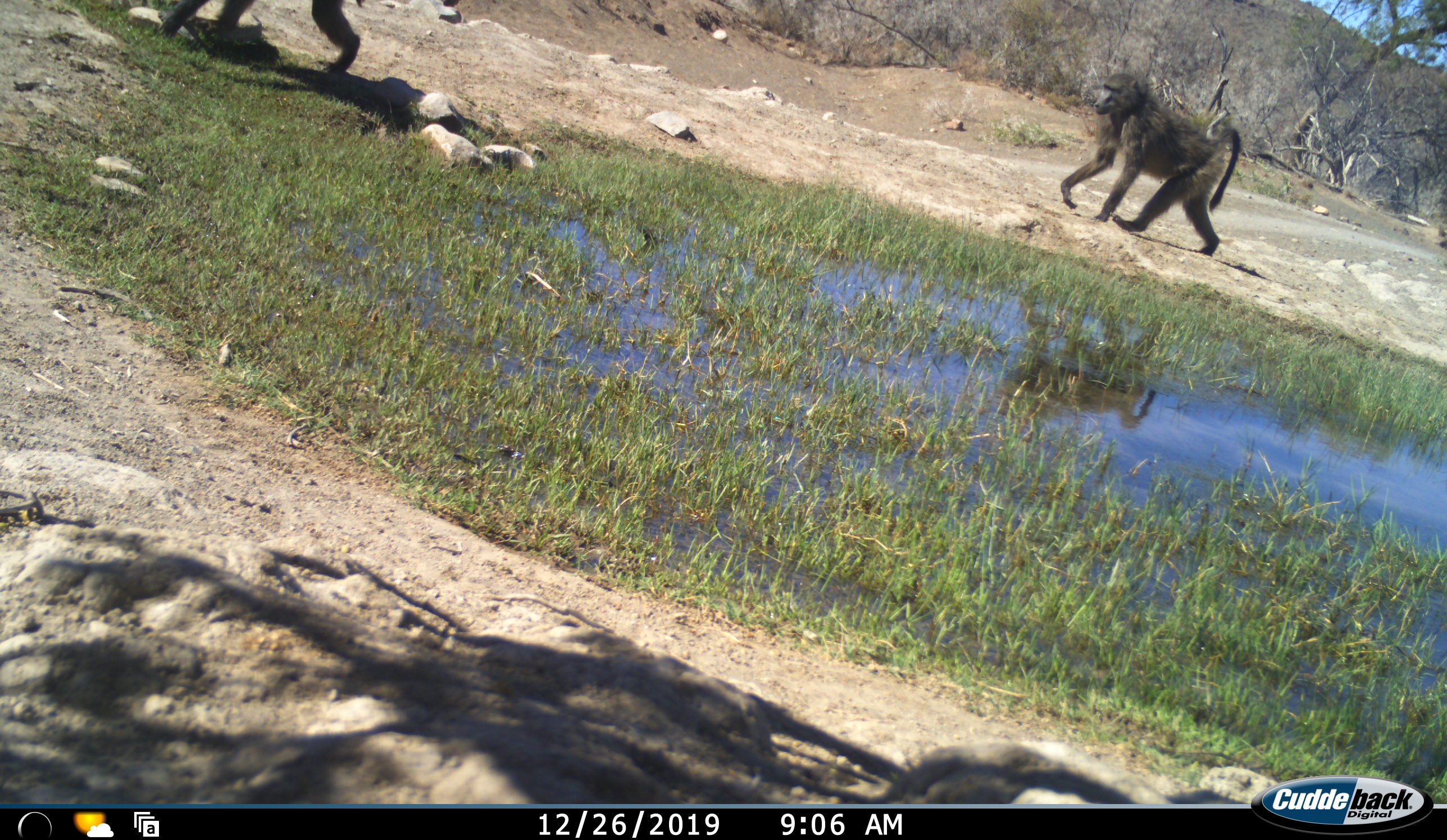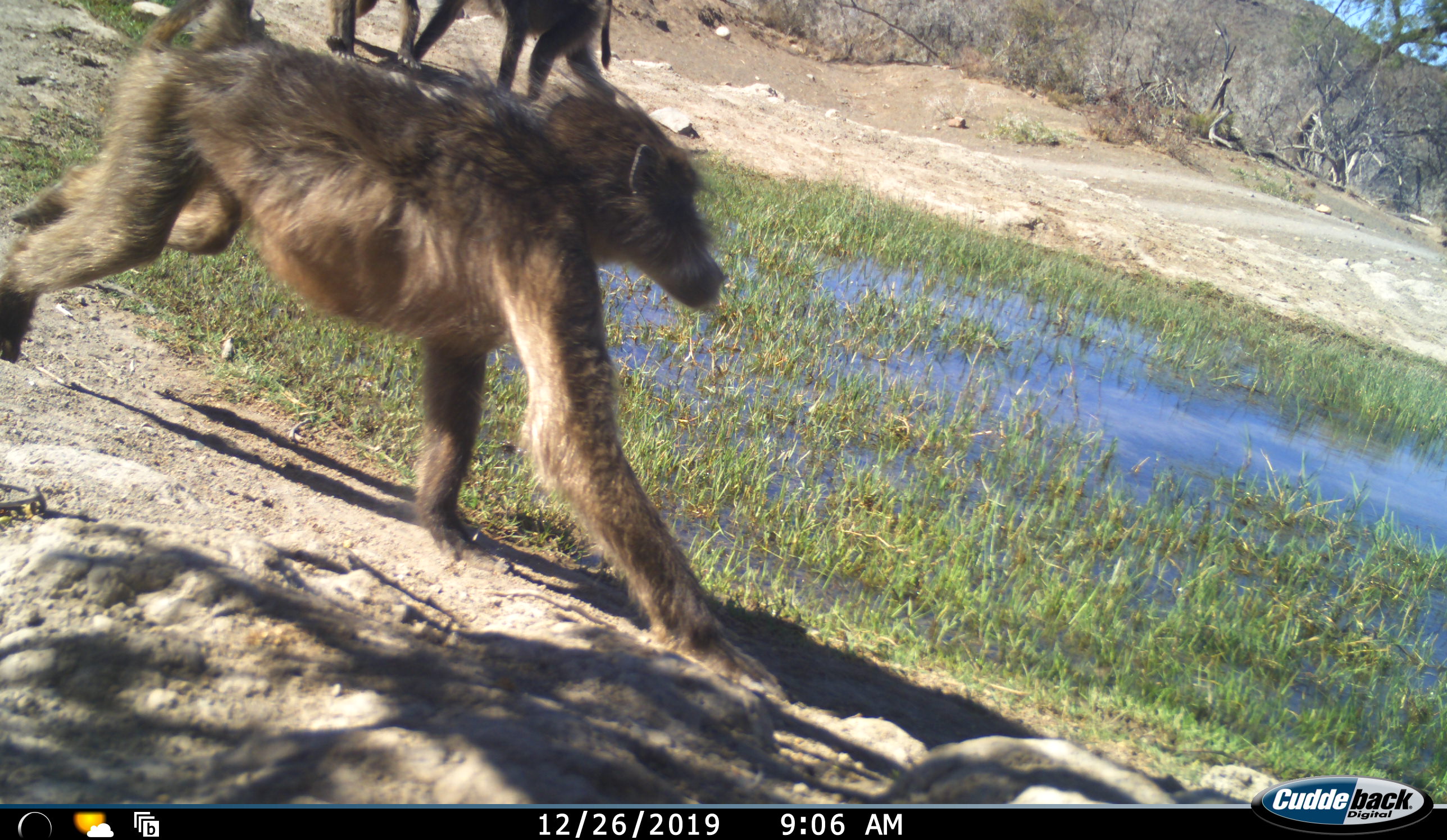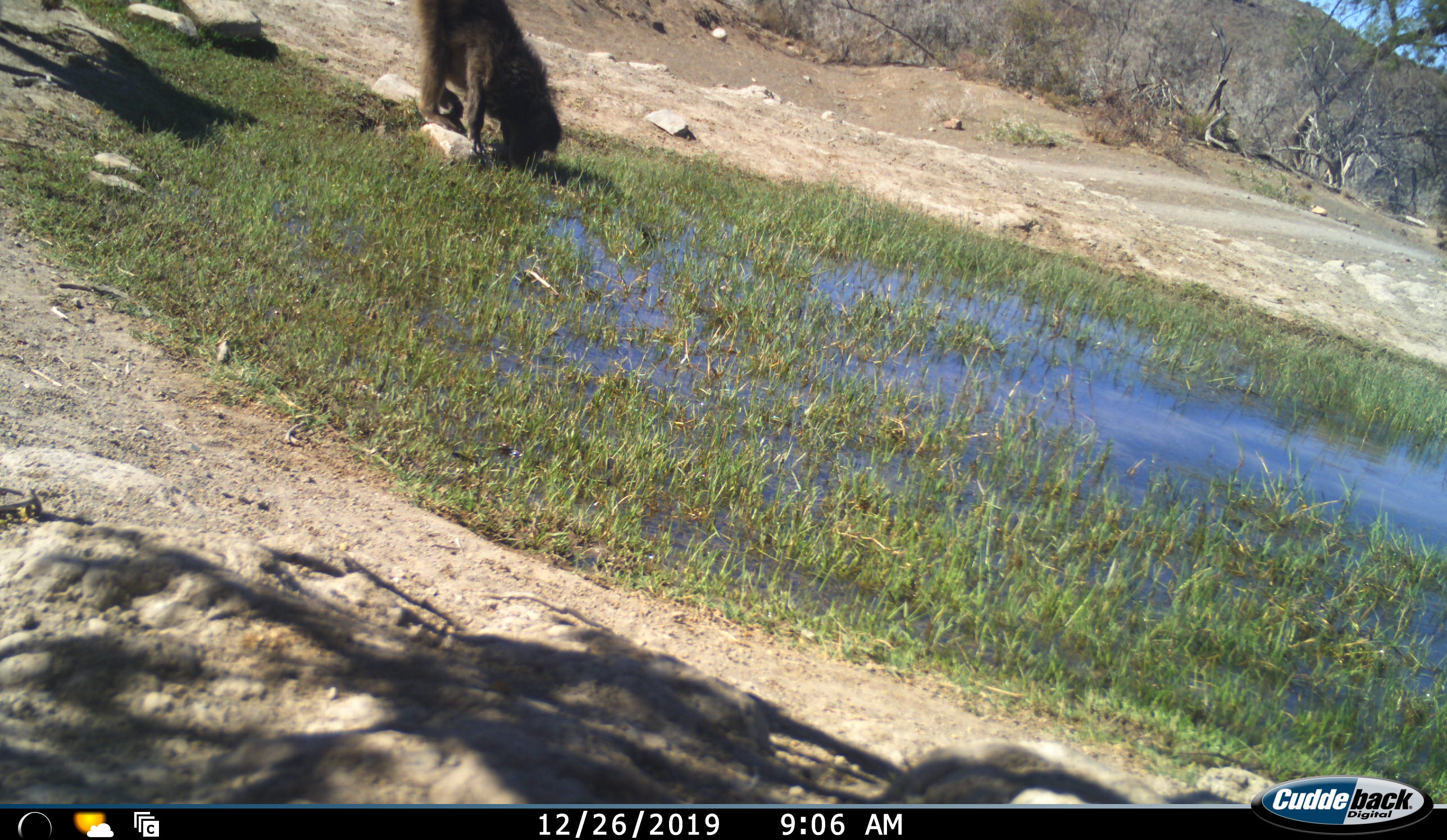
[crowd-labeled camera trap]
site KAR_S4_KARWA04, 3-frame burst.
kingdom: Animalia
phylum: Chordata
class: Mammalia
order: Primates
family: Cercopithecidae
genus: Papio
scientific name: Papio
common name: baboon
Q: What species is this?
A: Baboon (Papio).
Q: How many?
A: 3.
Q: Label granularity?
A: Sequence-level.